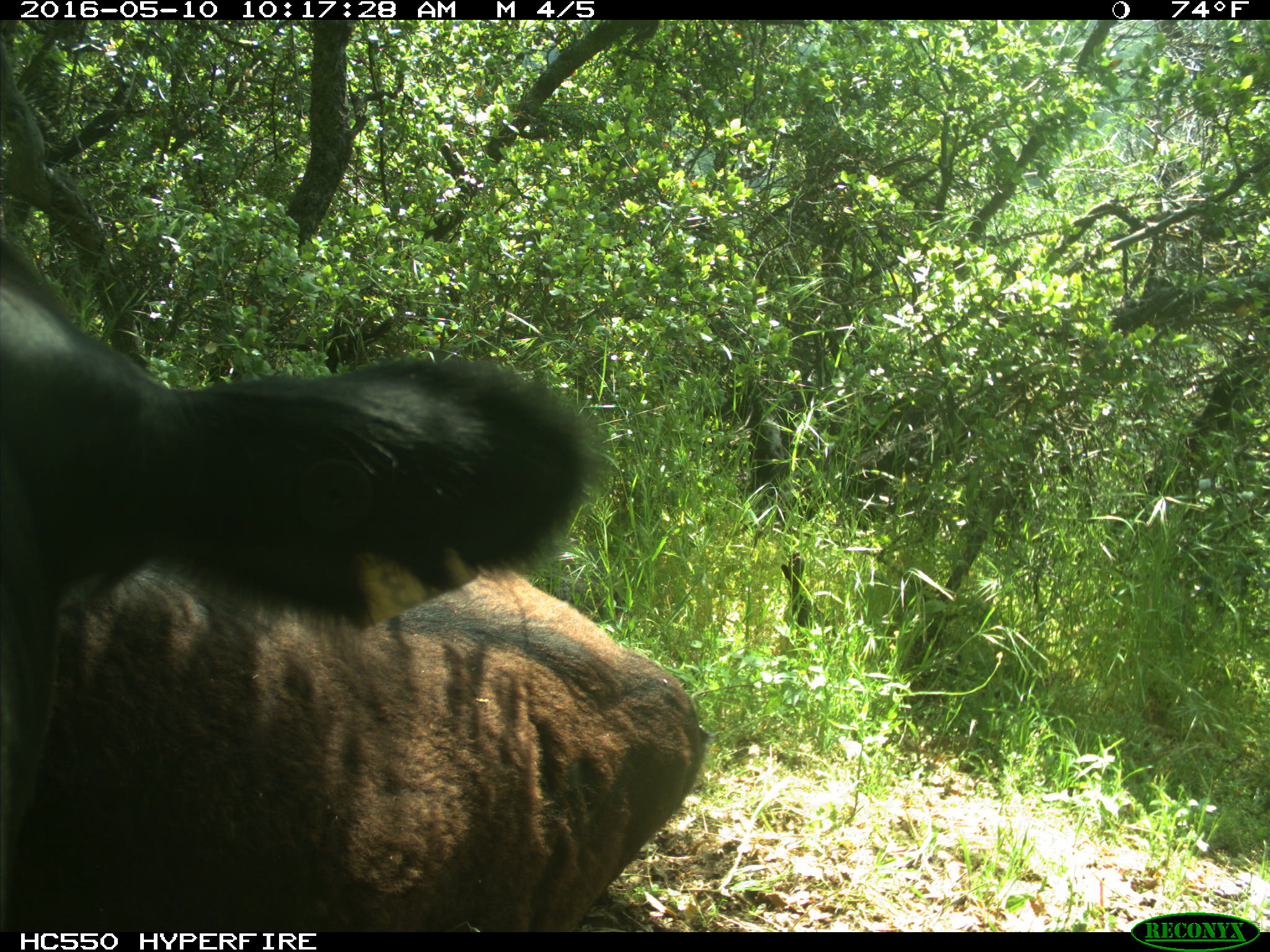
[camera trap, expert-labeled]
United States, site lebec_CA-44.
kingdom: Animalia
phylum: Chordata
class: Mammalia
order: Artiodactyla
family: Bovidae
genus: Bos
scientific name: Bos taurus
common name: domestic cow